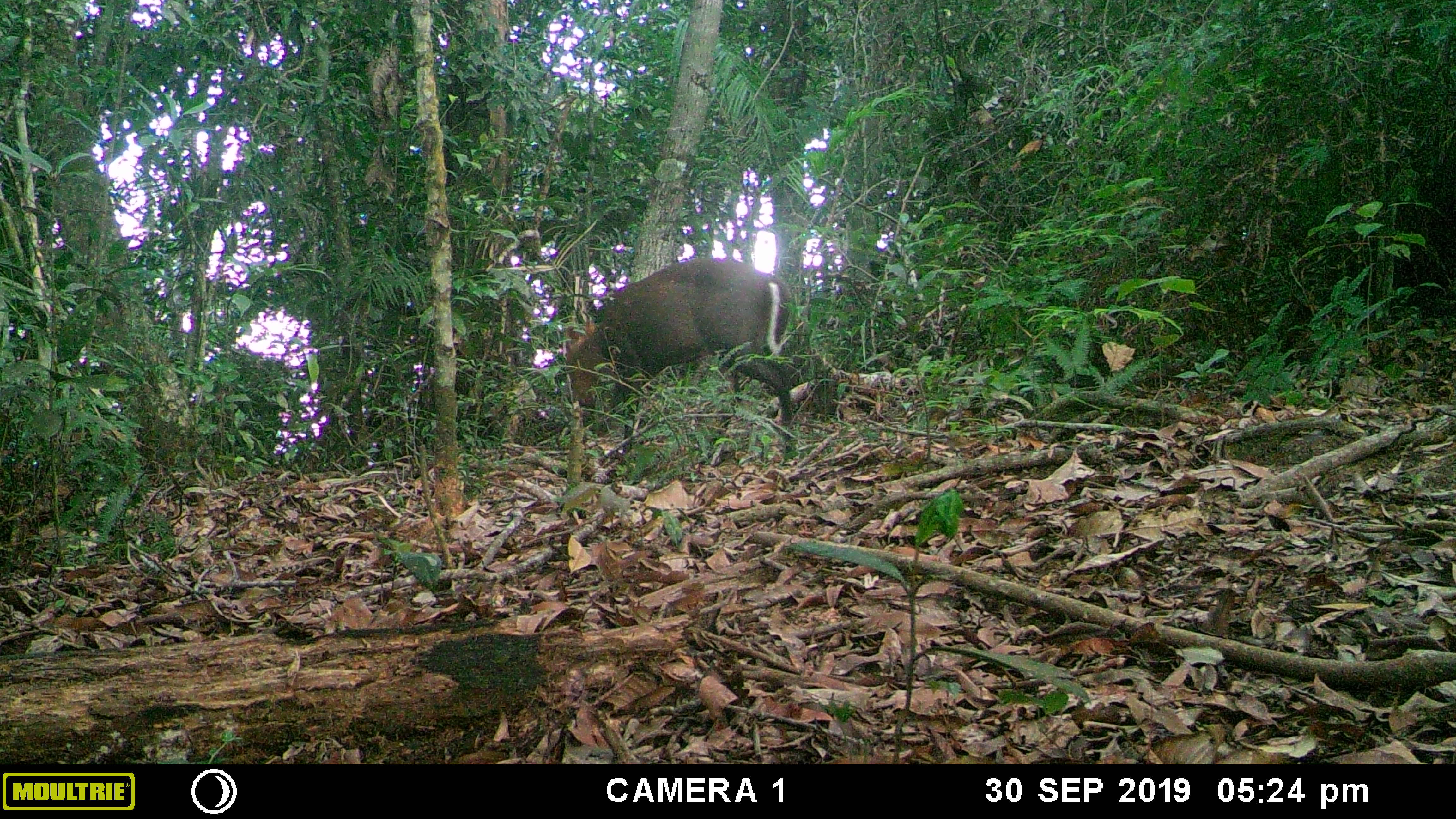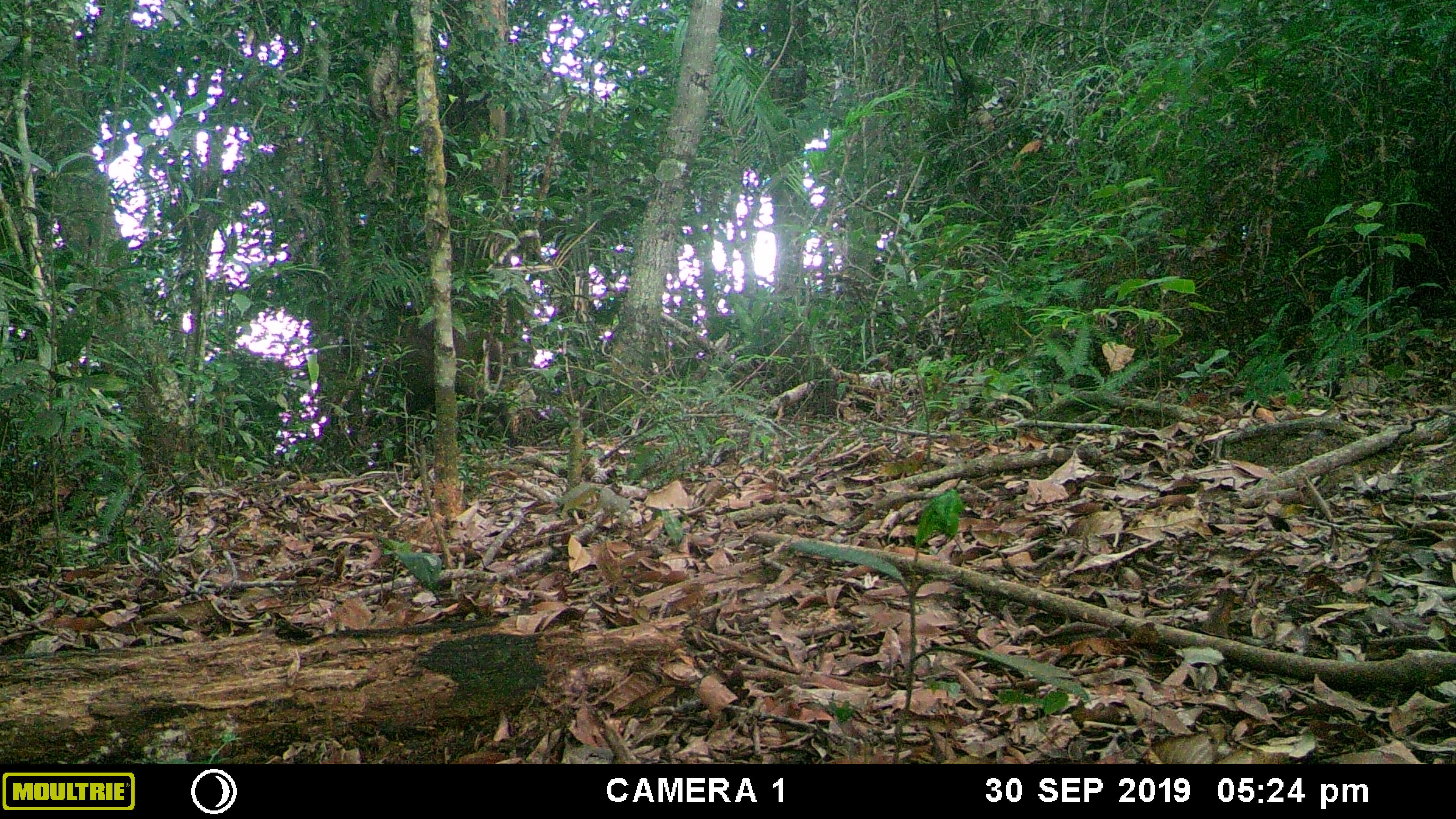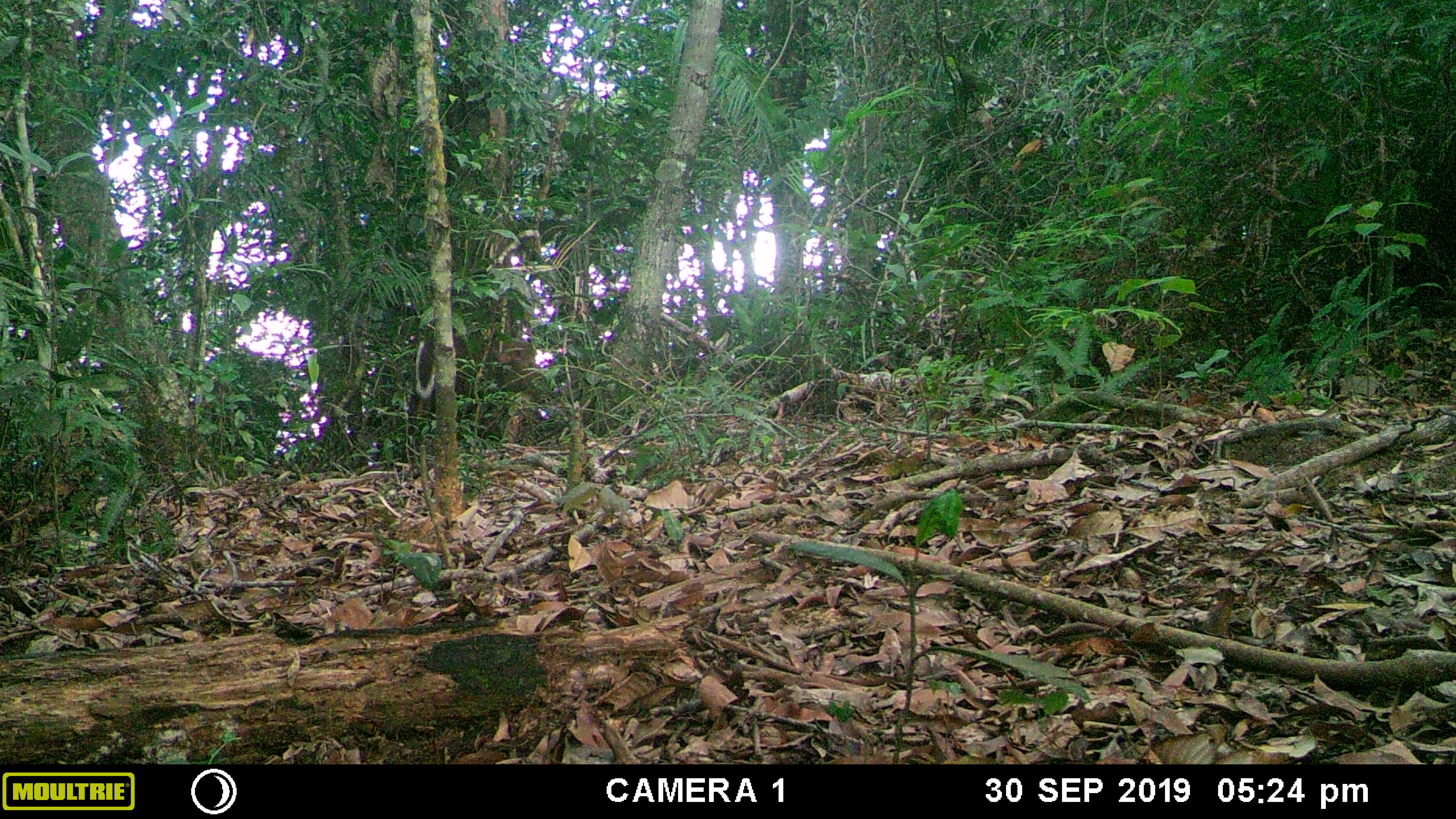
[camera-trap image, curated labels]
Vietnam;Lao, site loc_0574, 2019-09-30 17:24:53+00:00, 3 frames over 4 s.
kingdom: Animalia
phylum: Chordata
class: Mammalia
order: Artiodactyla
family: Cervidae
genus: Muntiacus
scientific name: Muntiacus rooseveltorum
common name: roosevelt's muntjac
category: roosevelts muntjac group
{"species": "roosevelts muntjac group (roosevelt's muntjac) (Muntiacus rooseveltorum)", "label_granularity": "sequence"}